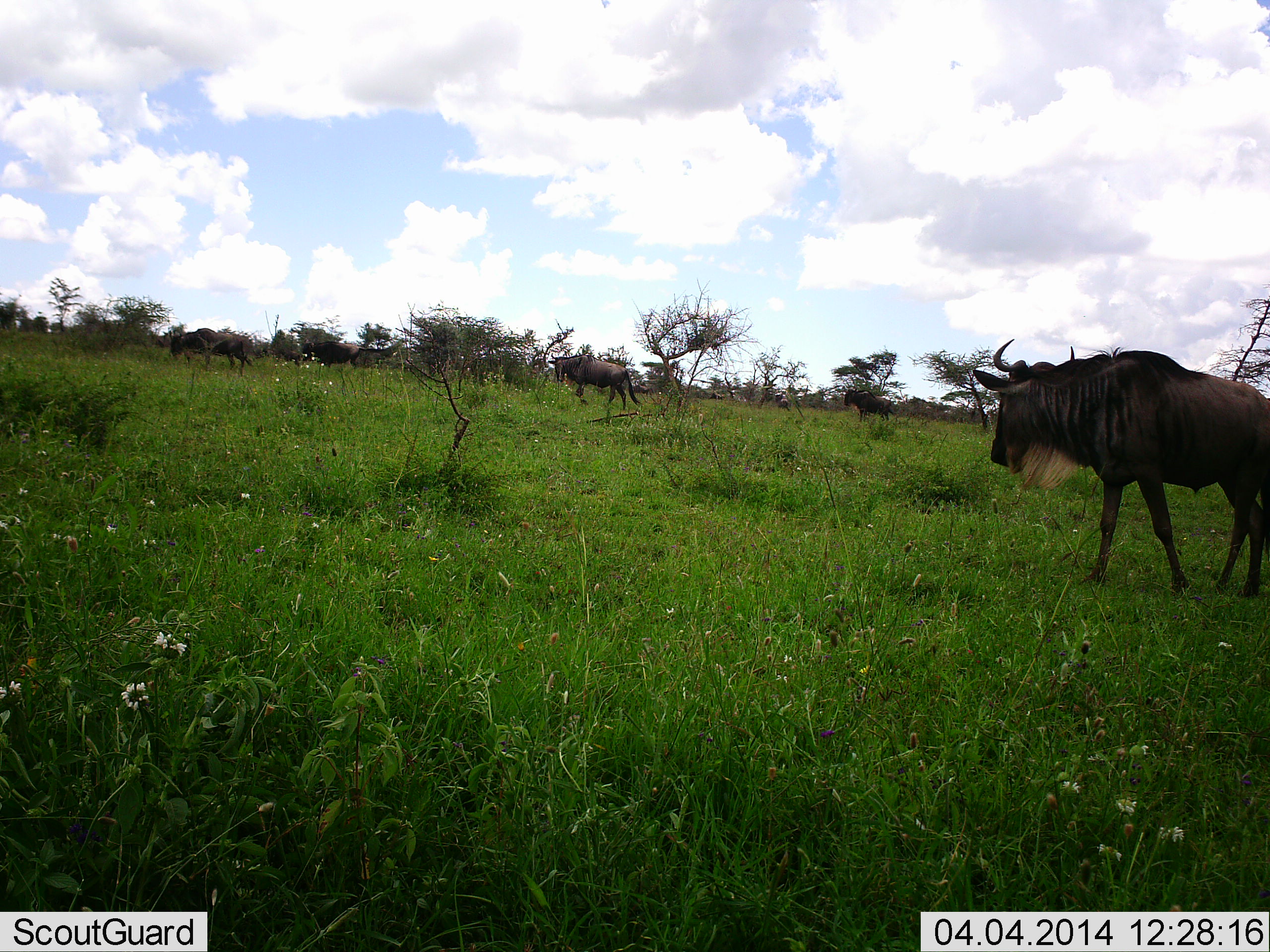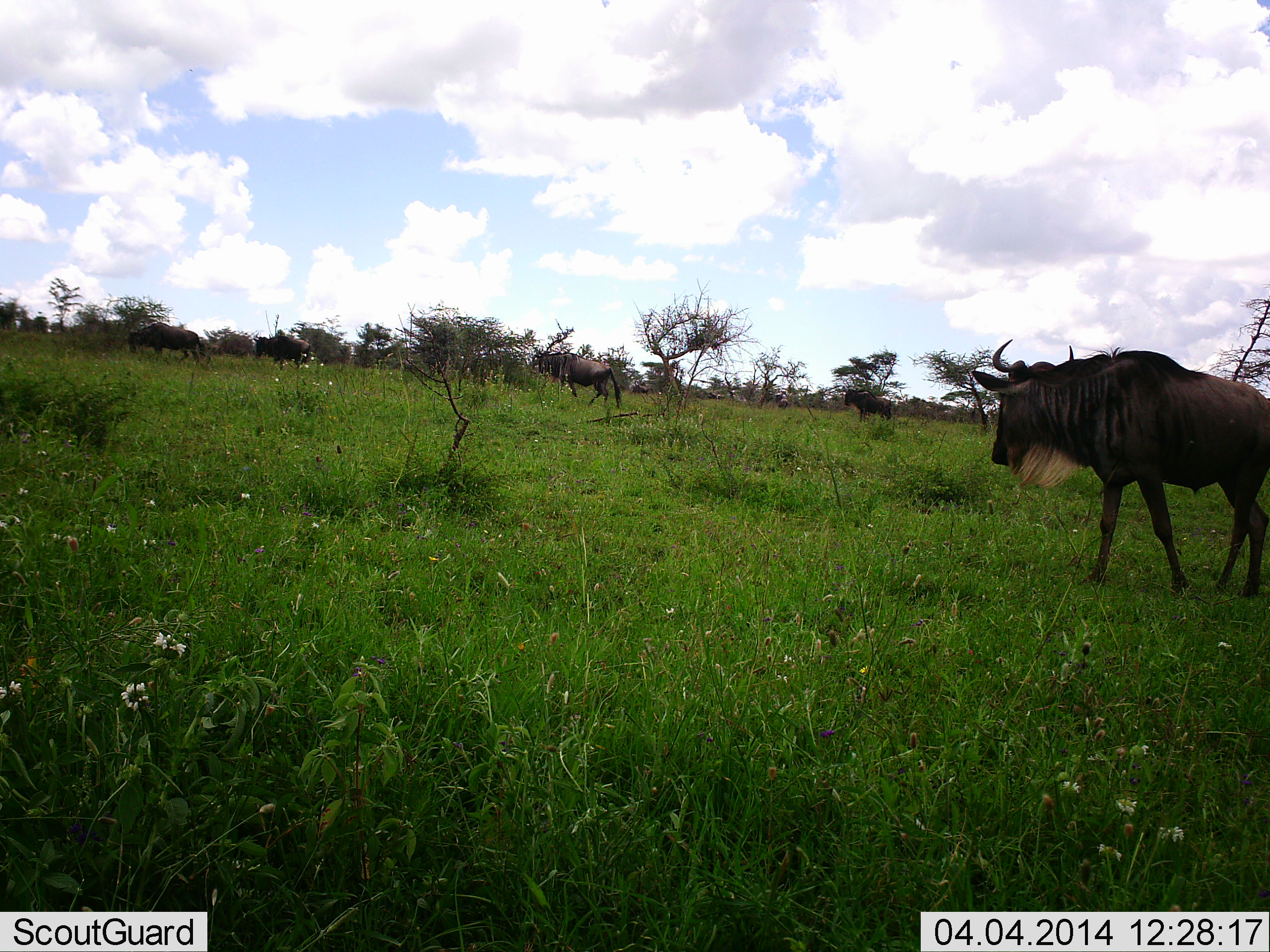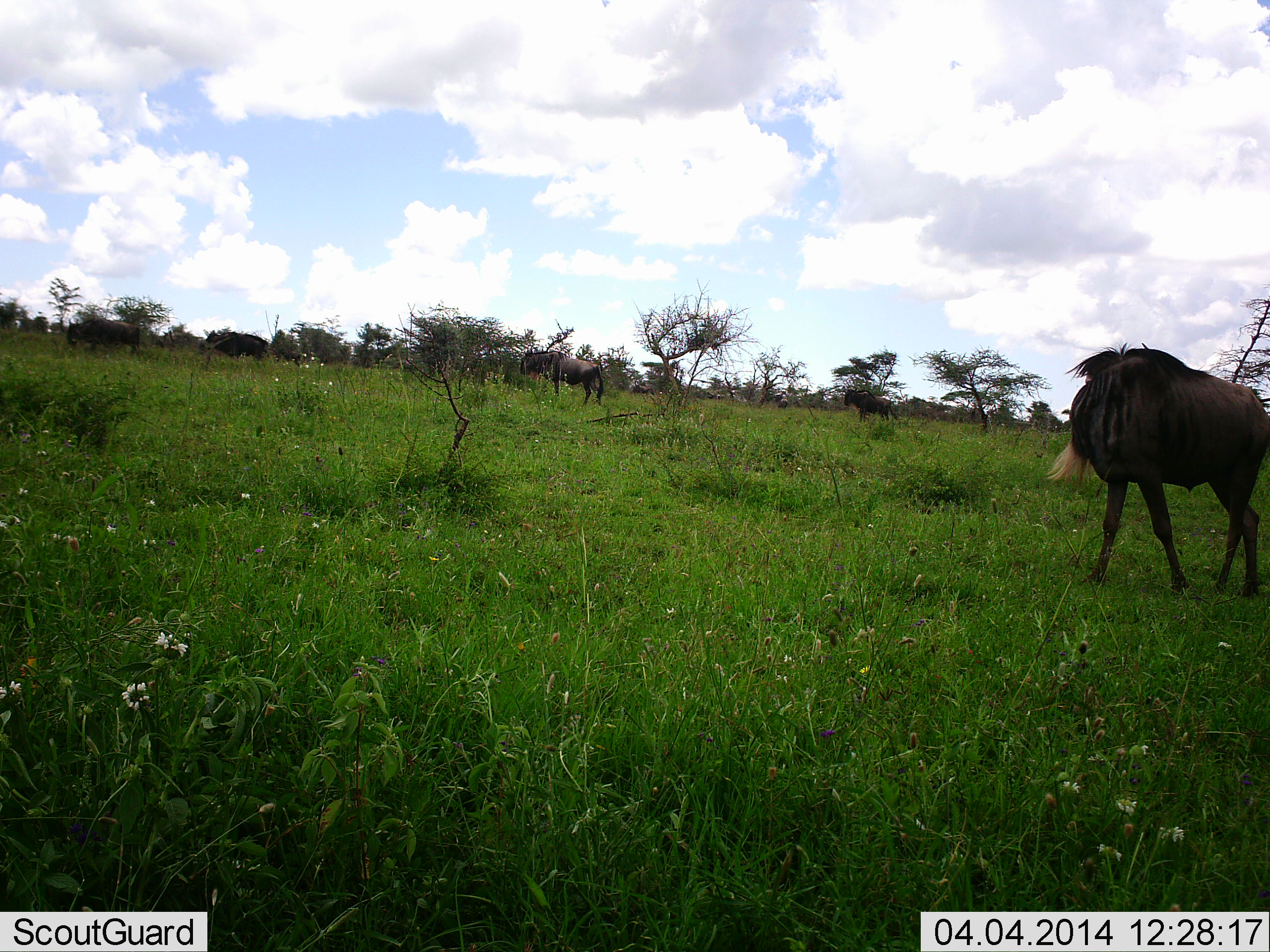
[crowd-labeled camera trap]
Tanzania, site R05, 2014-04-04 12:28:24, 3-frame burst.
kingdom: Animalia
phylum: Chordata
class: Mammalia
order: Artiodactyla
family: Bovidae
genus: Connochaetes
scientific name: Connochaetes taurinus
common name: blue wildebeest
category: wildebeest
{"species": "wildebeest (blue wildebeest) (Connochaetes taurinus)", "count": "5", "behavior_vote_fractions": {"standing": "70%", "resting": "0%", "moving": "90%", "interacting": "0%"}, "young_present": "0%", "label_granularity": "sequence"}